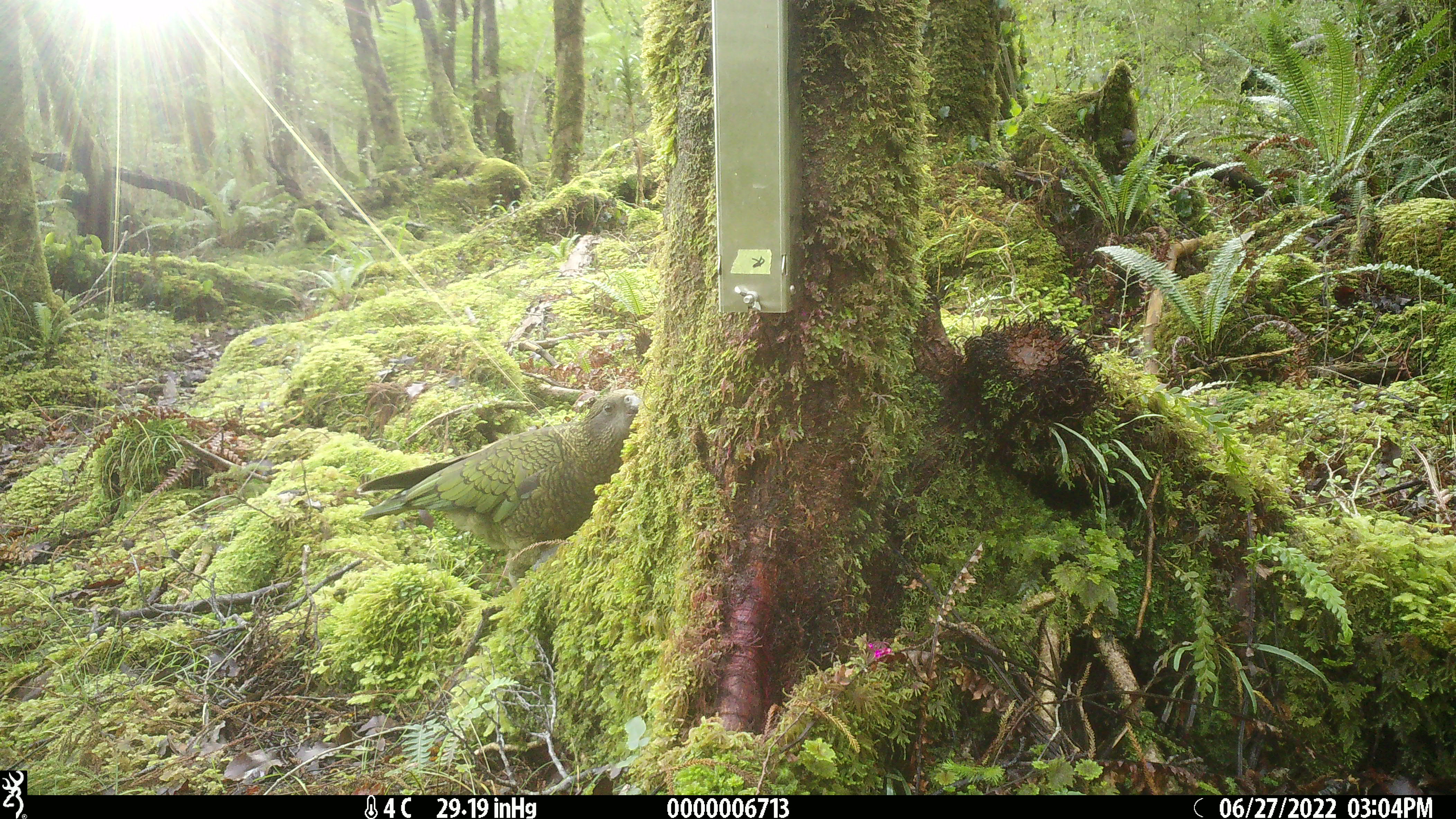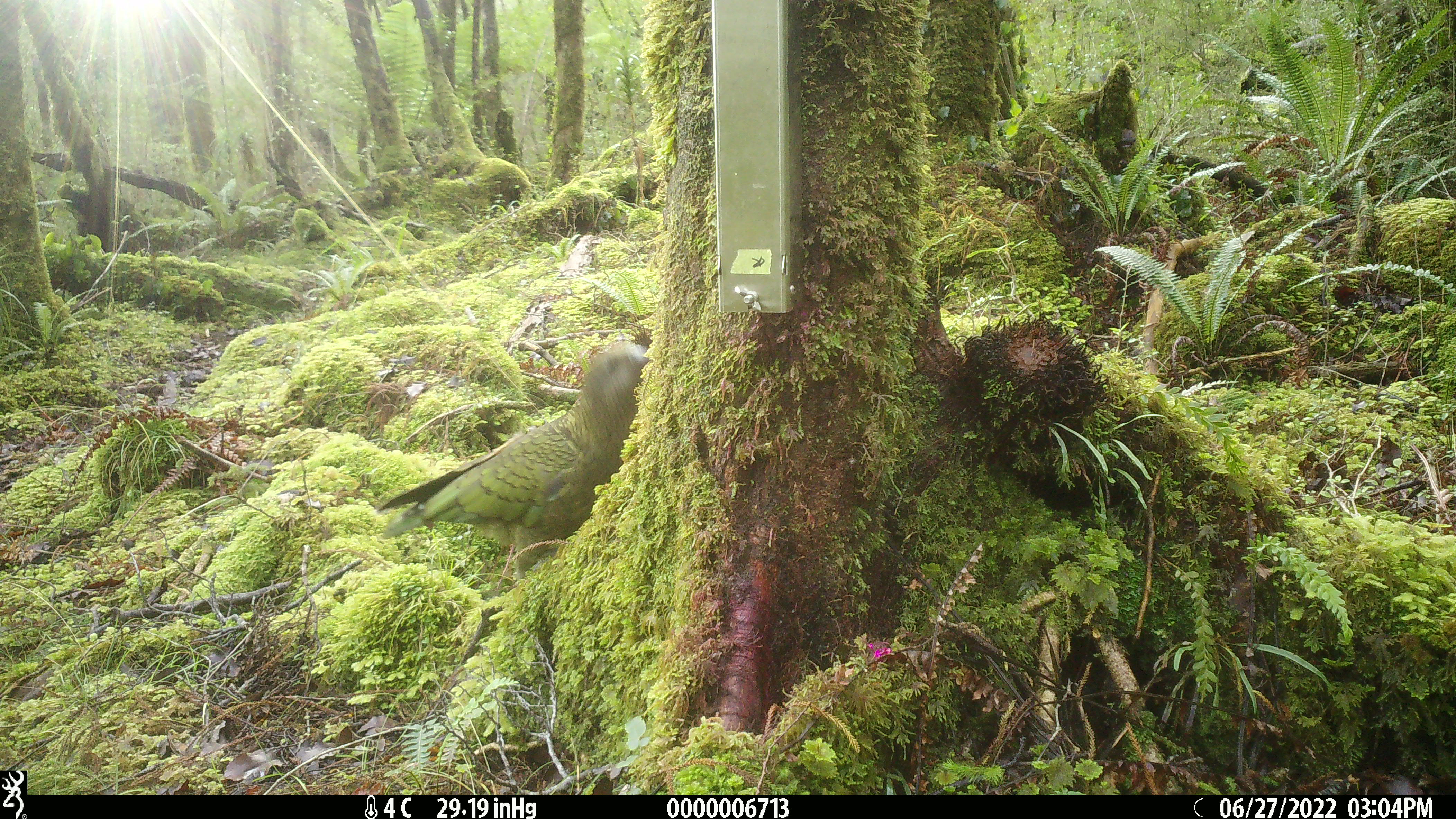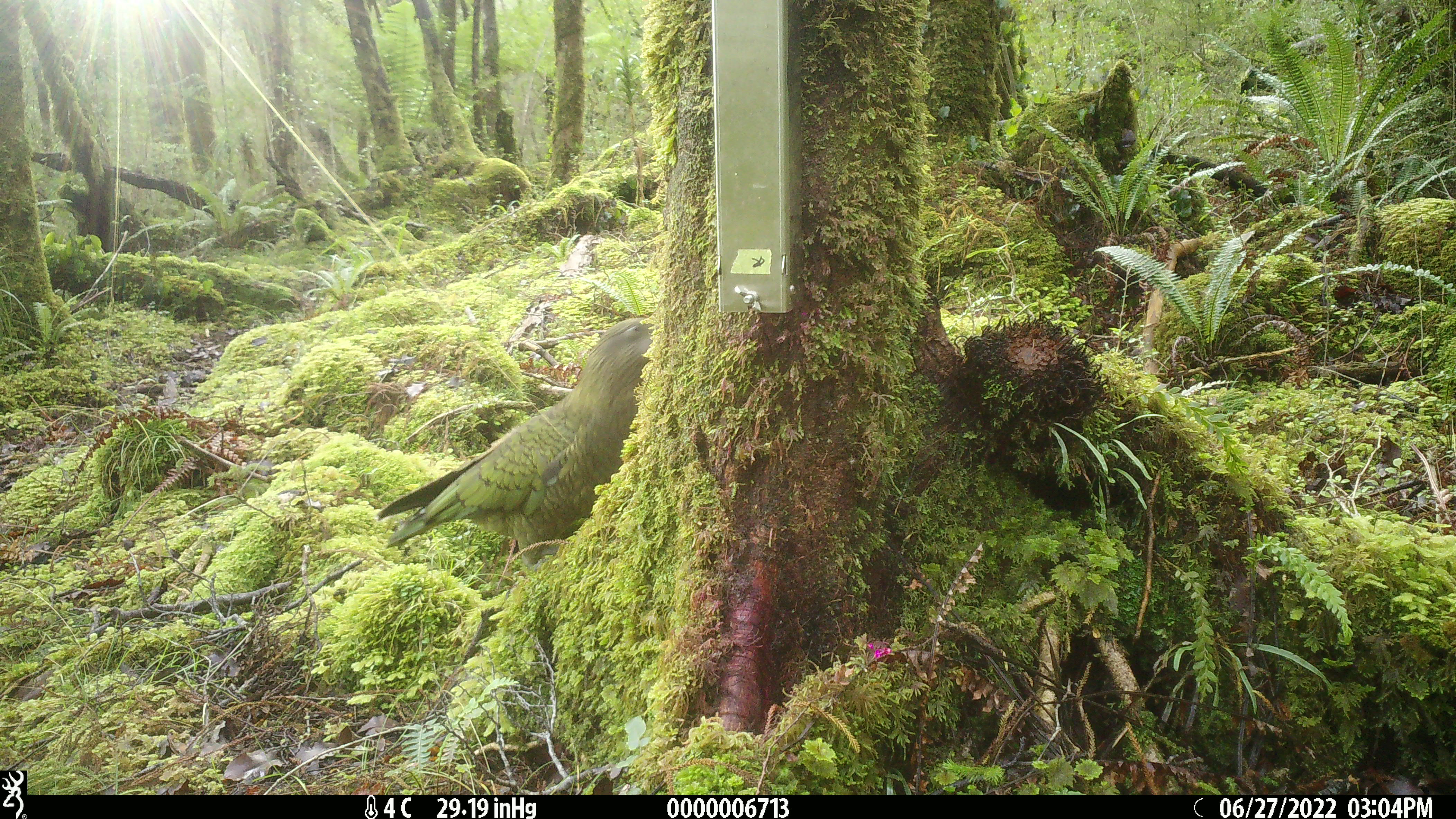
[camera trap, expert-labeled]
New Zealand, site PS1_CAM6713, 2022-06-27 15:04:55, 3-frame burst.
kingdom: Animalia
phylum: Chordata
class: Aves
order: Psittaciformes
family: Strigopidae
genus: Nestor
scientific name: Nestor notabilis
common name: kea